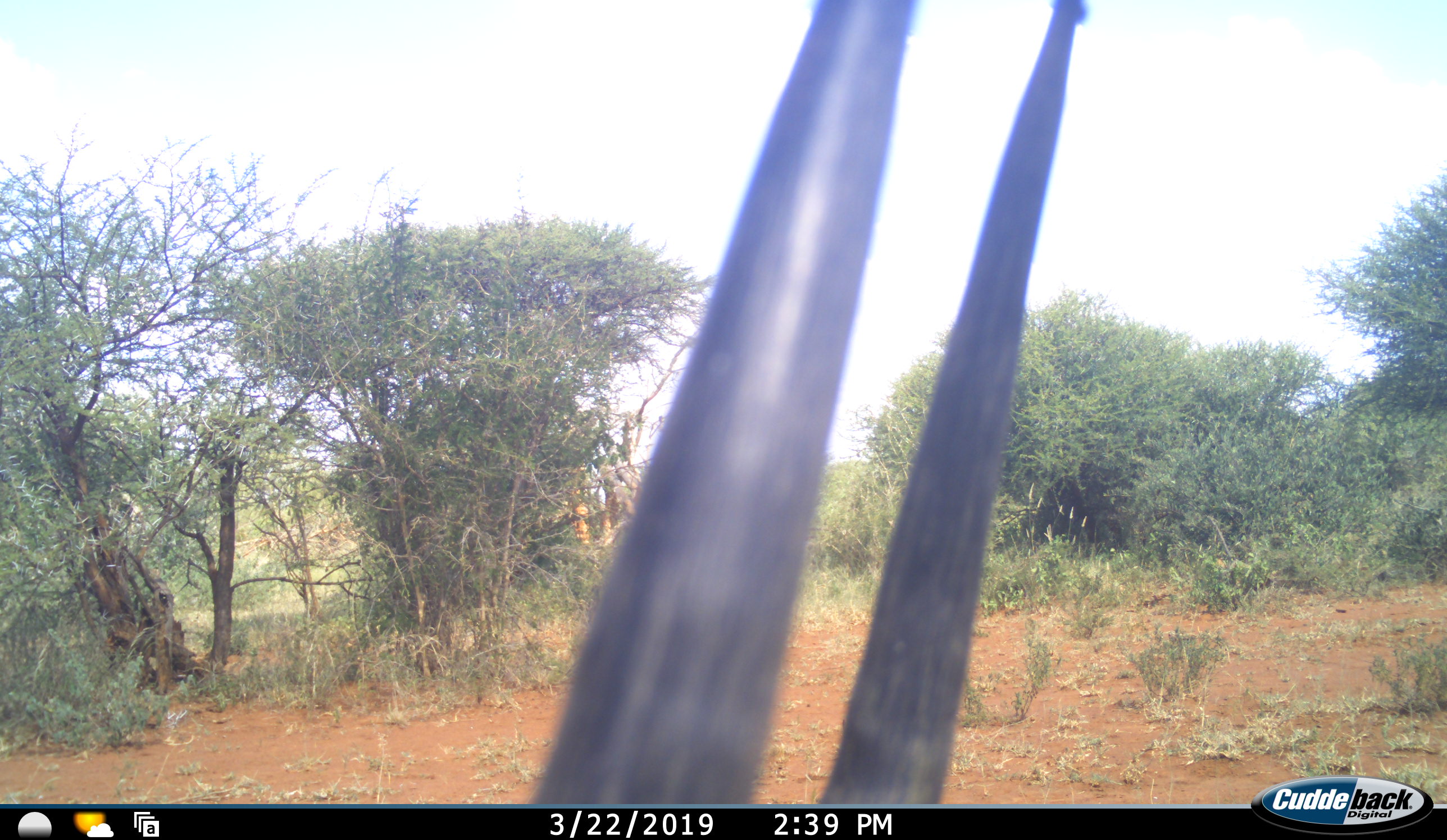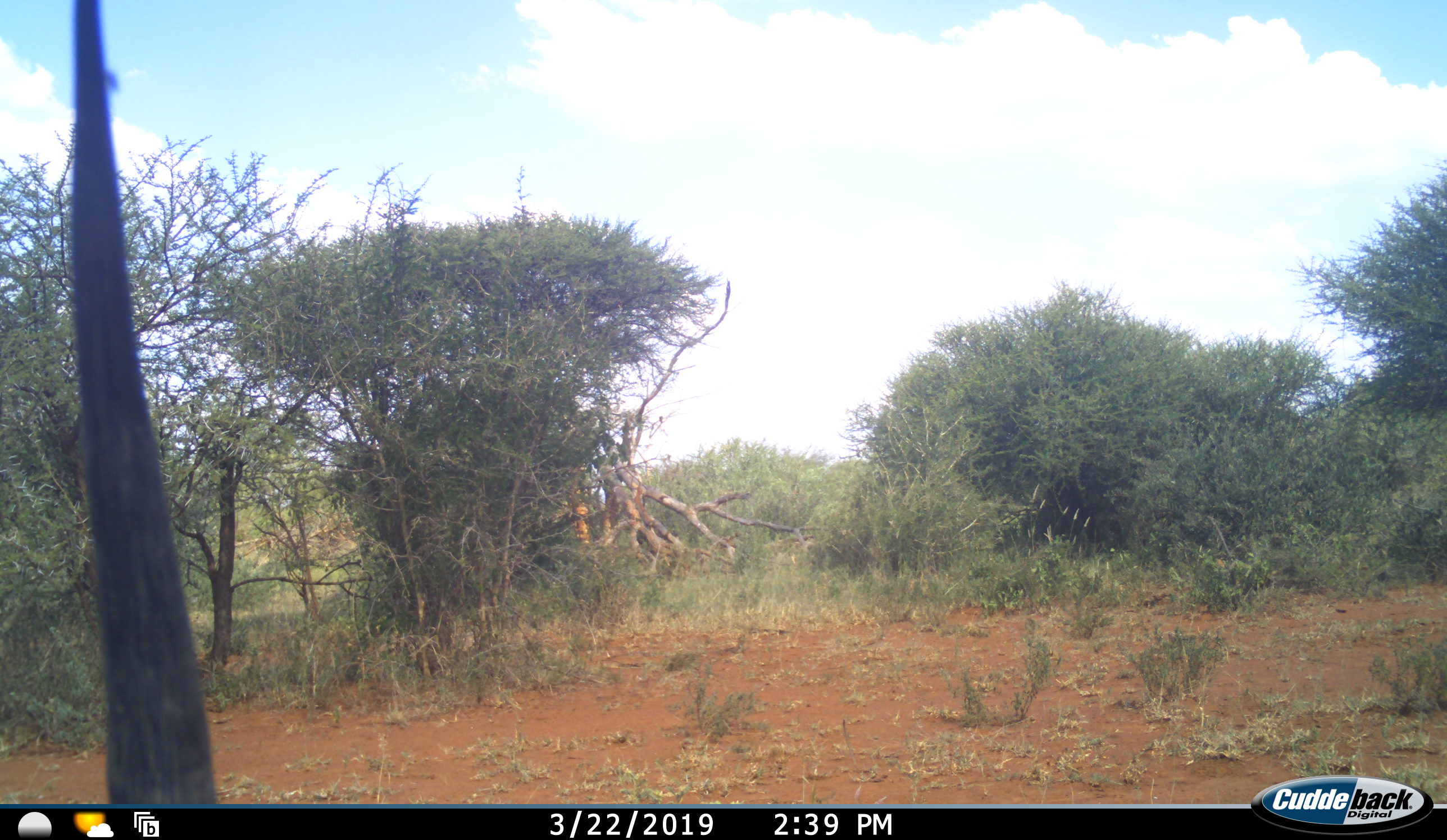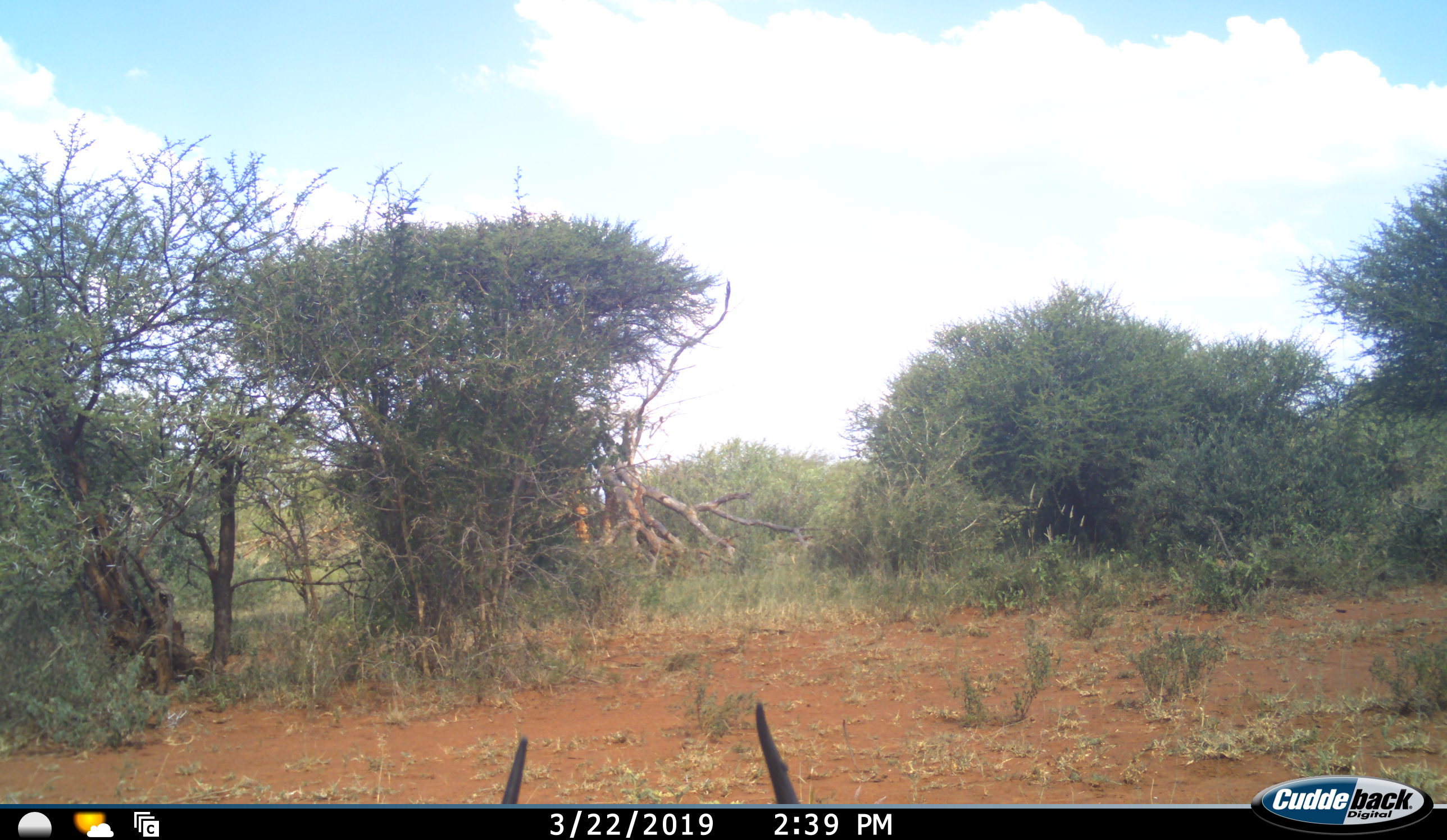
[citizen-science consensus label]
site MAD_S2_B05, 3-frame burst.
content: unidentified animal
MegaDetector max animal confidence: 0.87